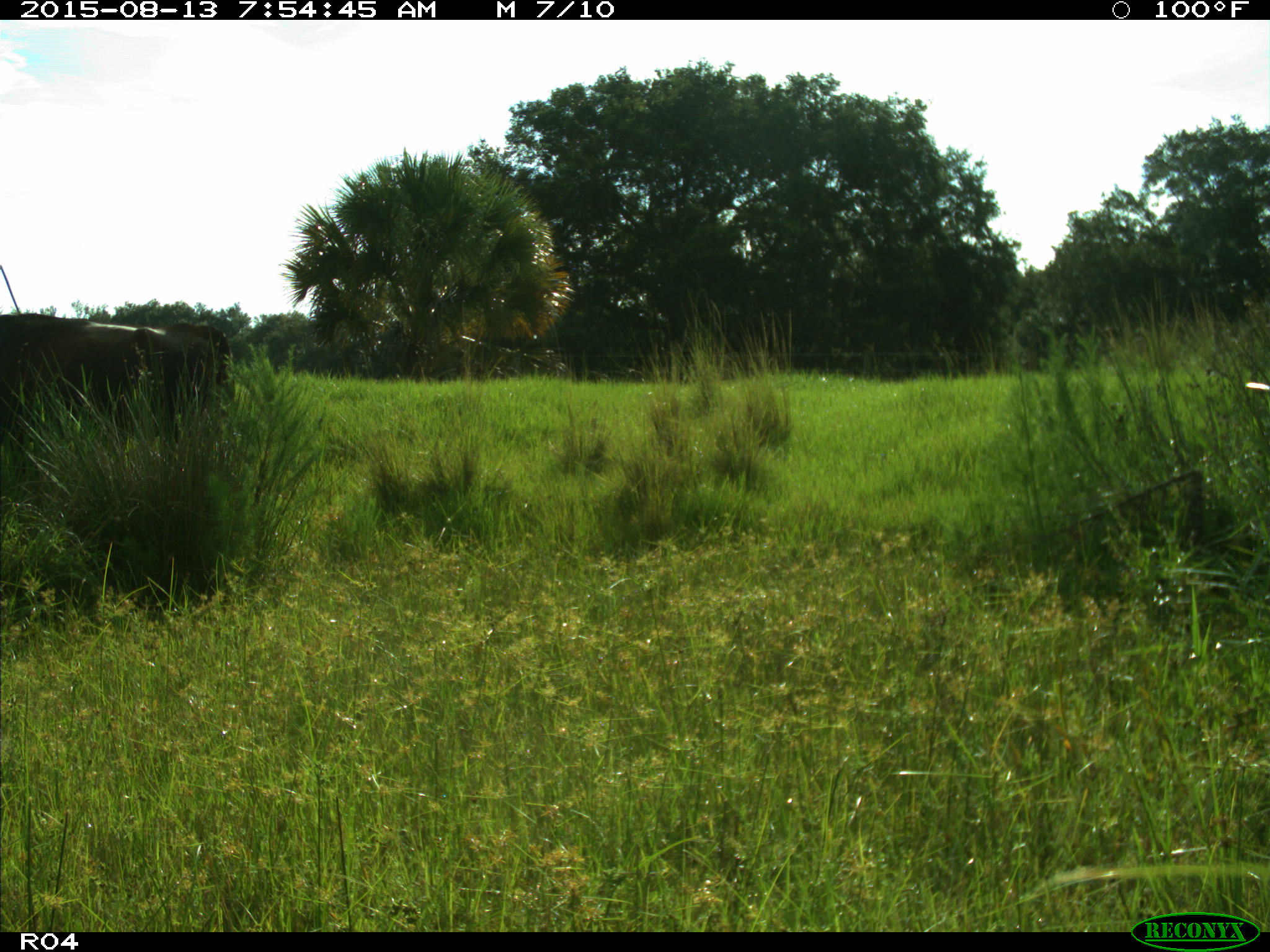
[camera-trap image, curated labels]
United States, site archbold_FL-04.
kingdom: Animalia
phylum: Chordata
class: Mammalia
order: Artiodactyla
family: Bovidae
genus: Bos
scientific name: Bos taurus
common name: domestic cow